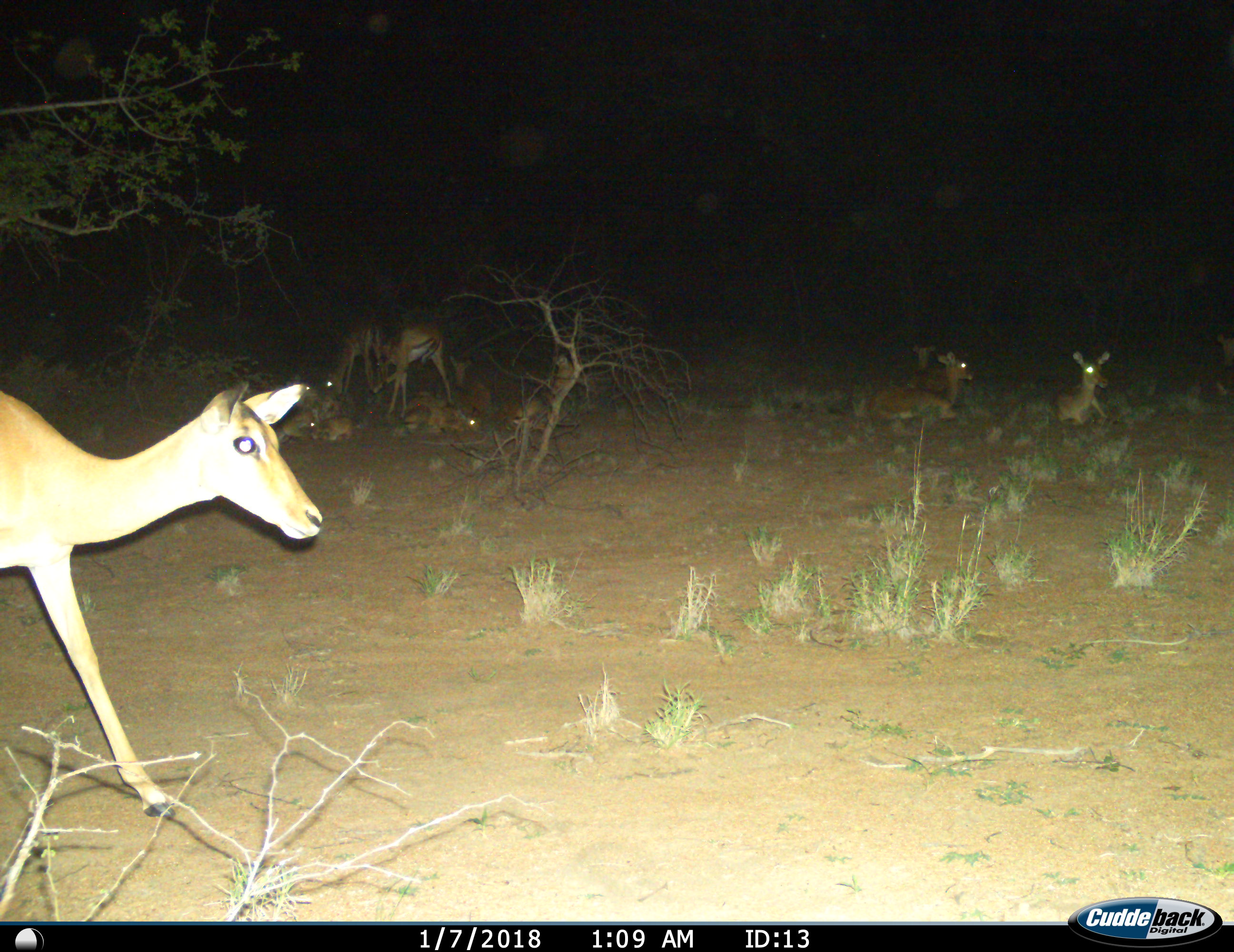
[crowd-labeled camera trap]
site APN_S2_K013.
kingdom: Animalia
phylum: Chordata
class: Mammalia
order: Artiodactyla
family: Bovidae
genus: Aepyceros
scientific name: Aepyceros melampus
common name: impala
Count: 11-50.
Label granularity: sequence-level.